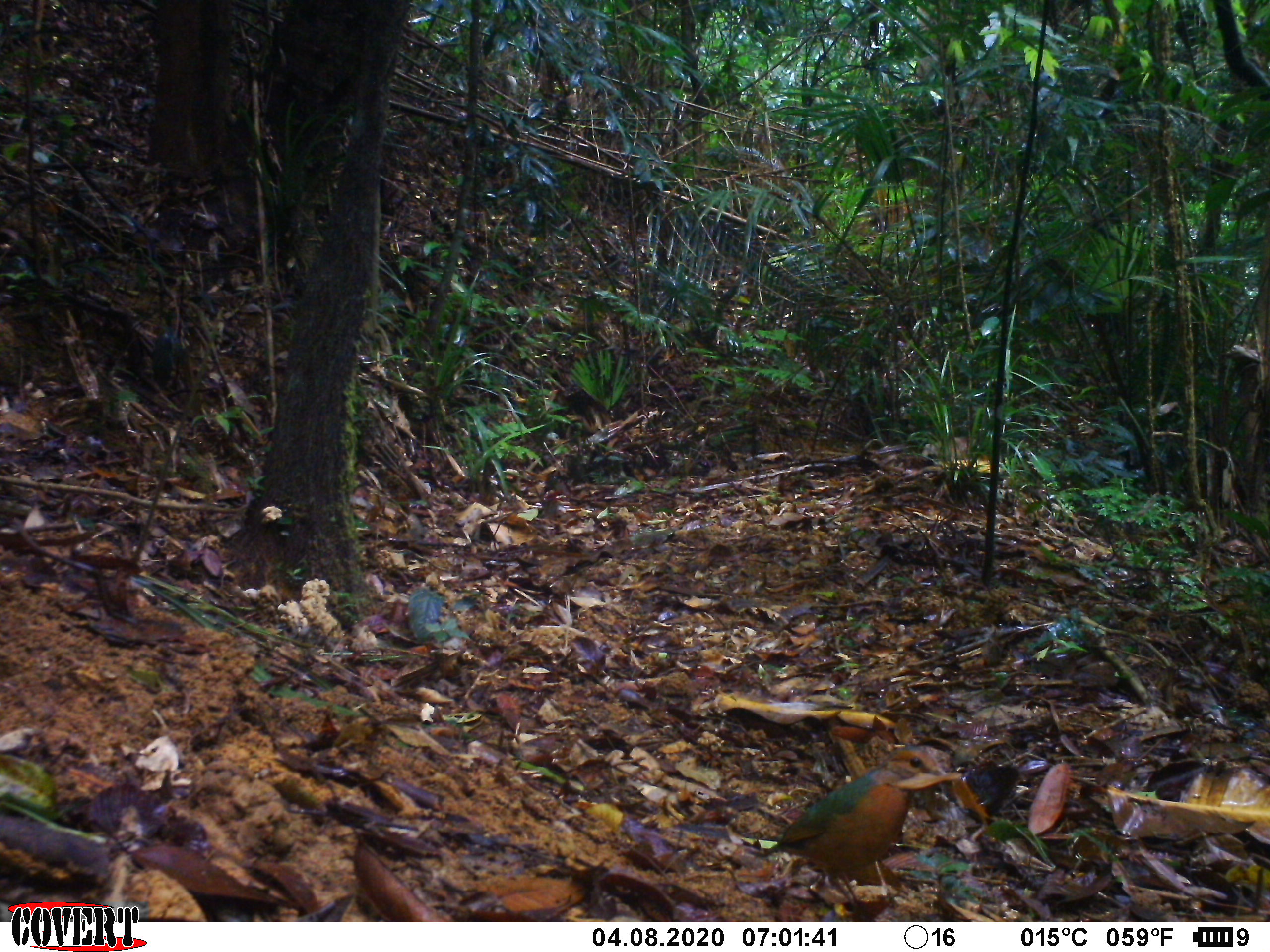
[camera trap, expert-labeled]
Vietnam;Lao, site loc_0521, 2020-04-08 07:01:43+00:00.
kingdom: Animalia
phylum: Chordata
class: Aves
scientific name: Aves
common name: bird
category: unidentified bird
Unidentified bird (bird) (Aves). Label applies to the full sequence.